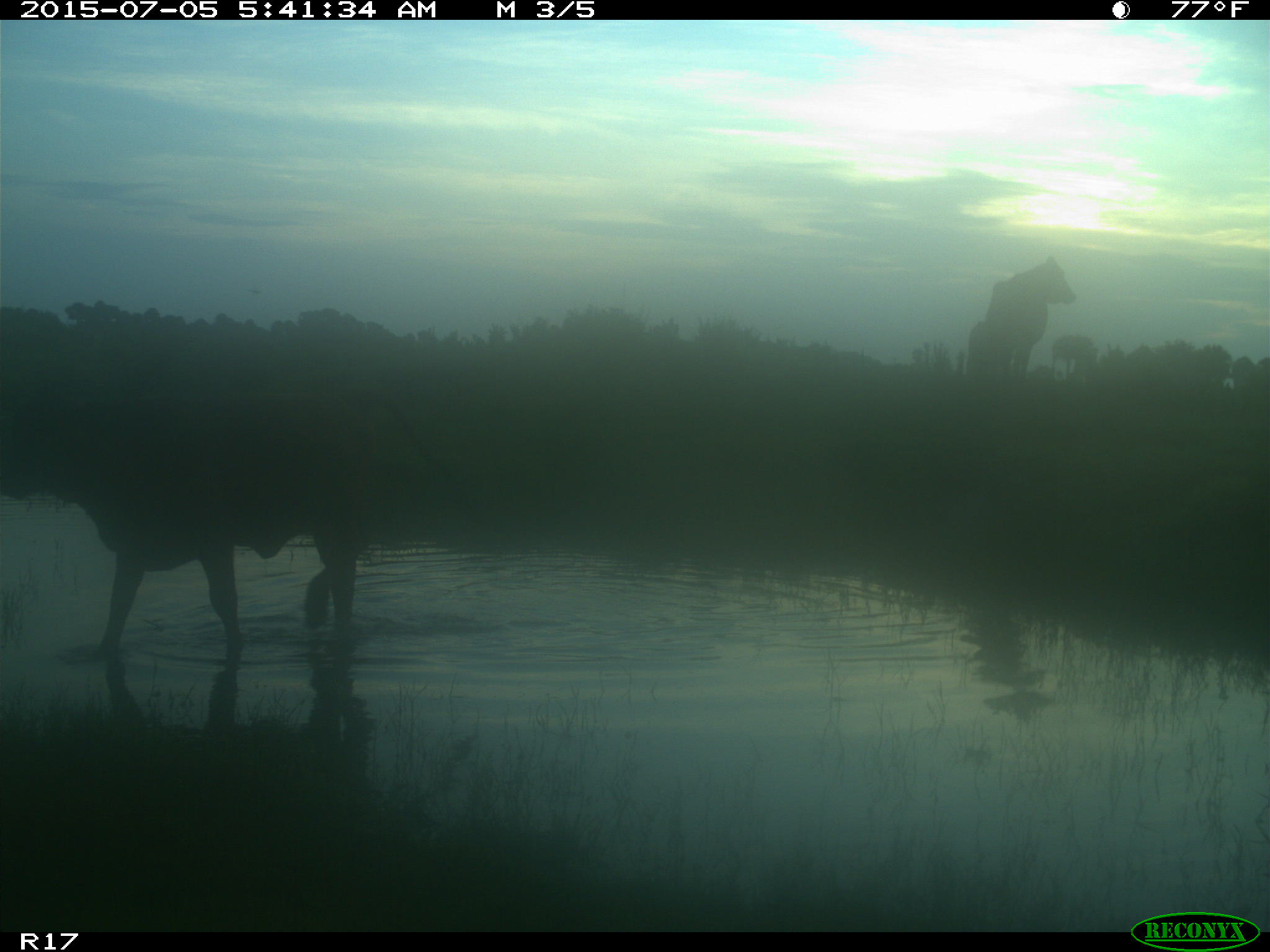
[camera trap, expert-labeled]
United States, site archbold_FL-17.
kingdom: Animalia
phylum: Chordata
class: Mammalia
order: Artiodactyla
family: Bovidae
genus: Bos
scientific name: Bos taurus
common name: domestic cow